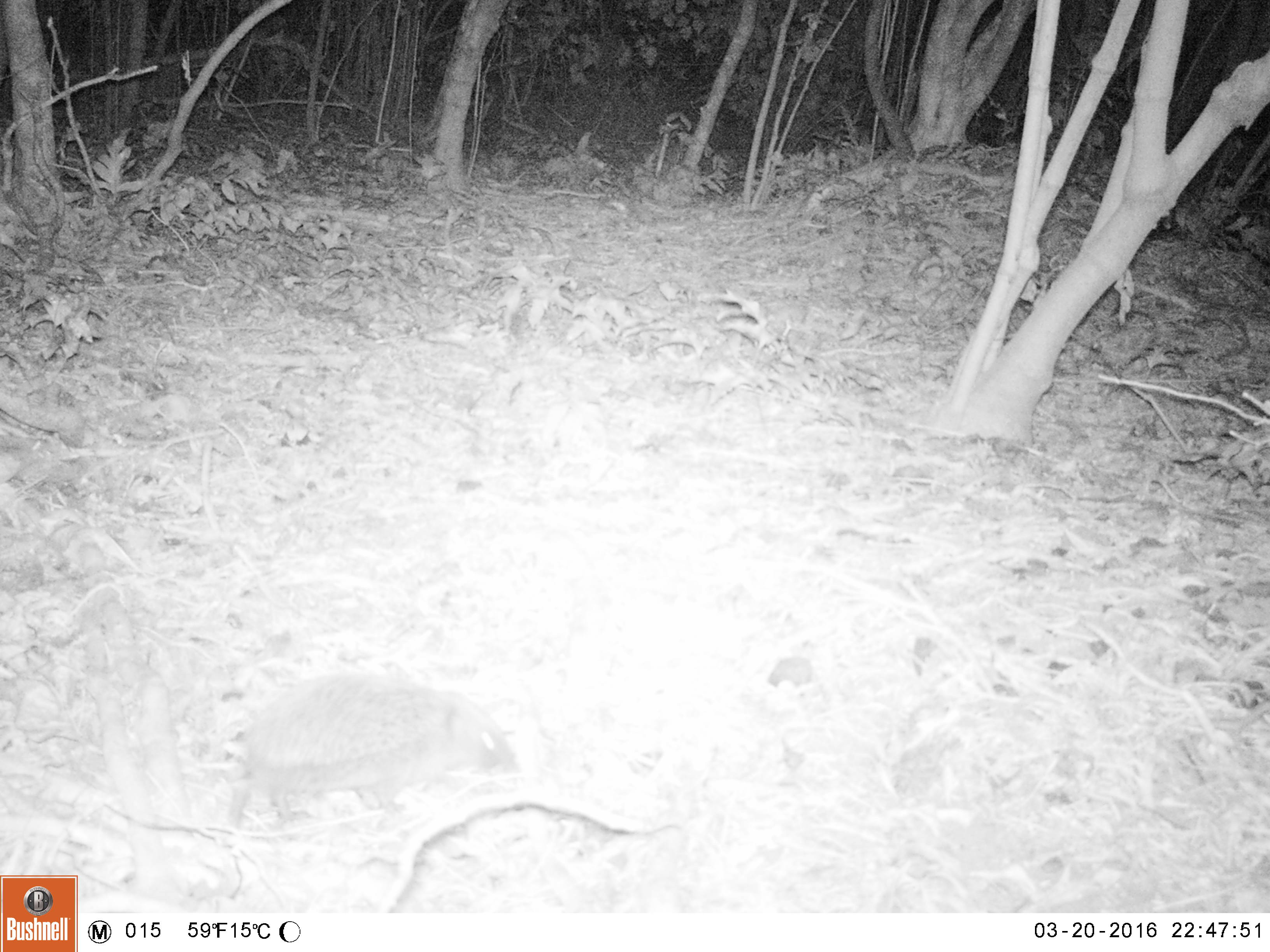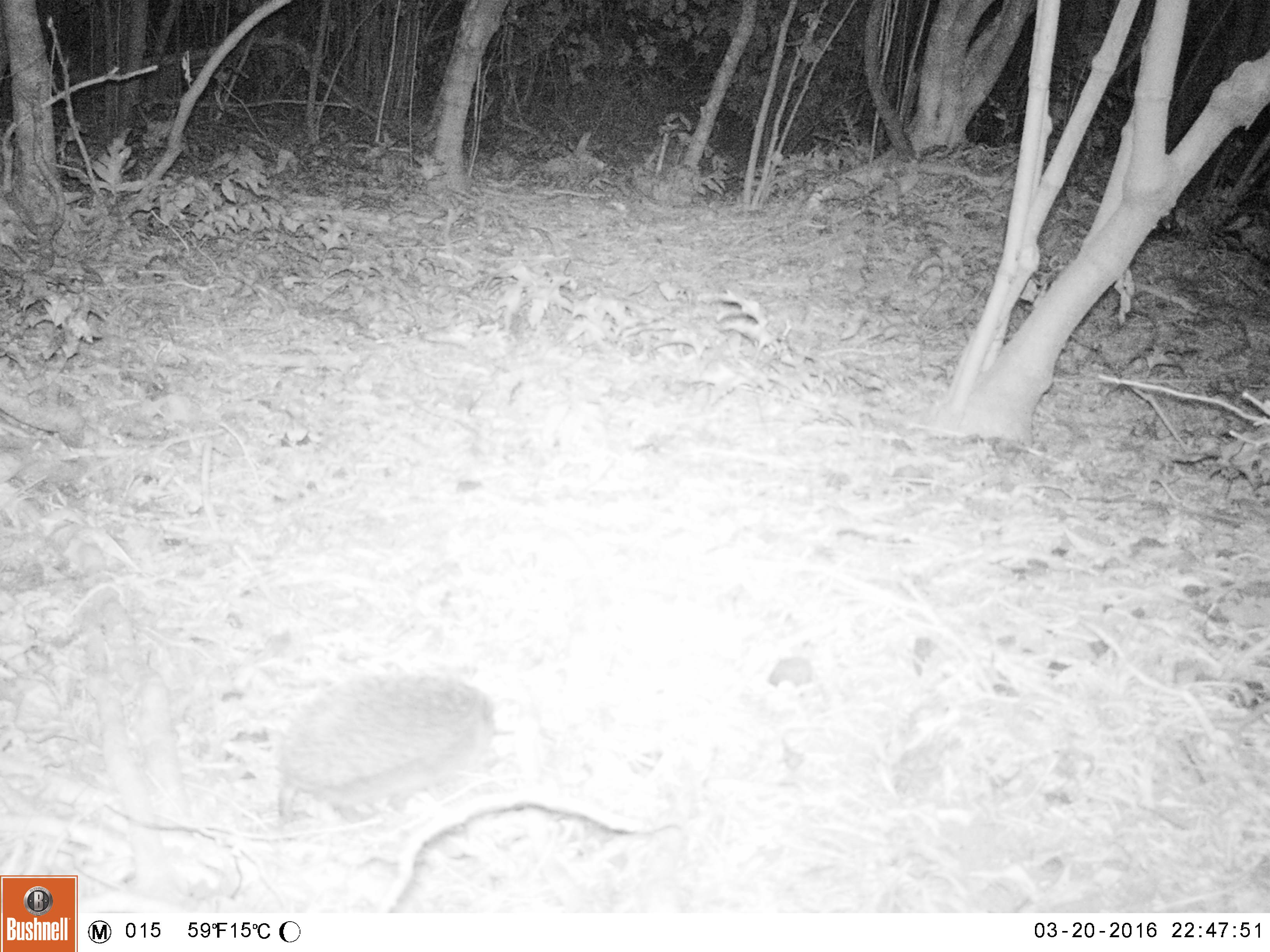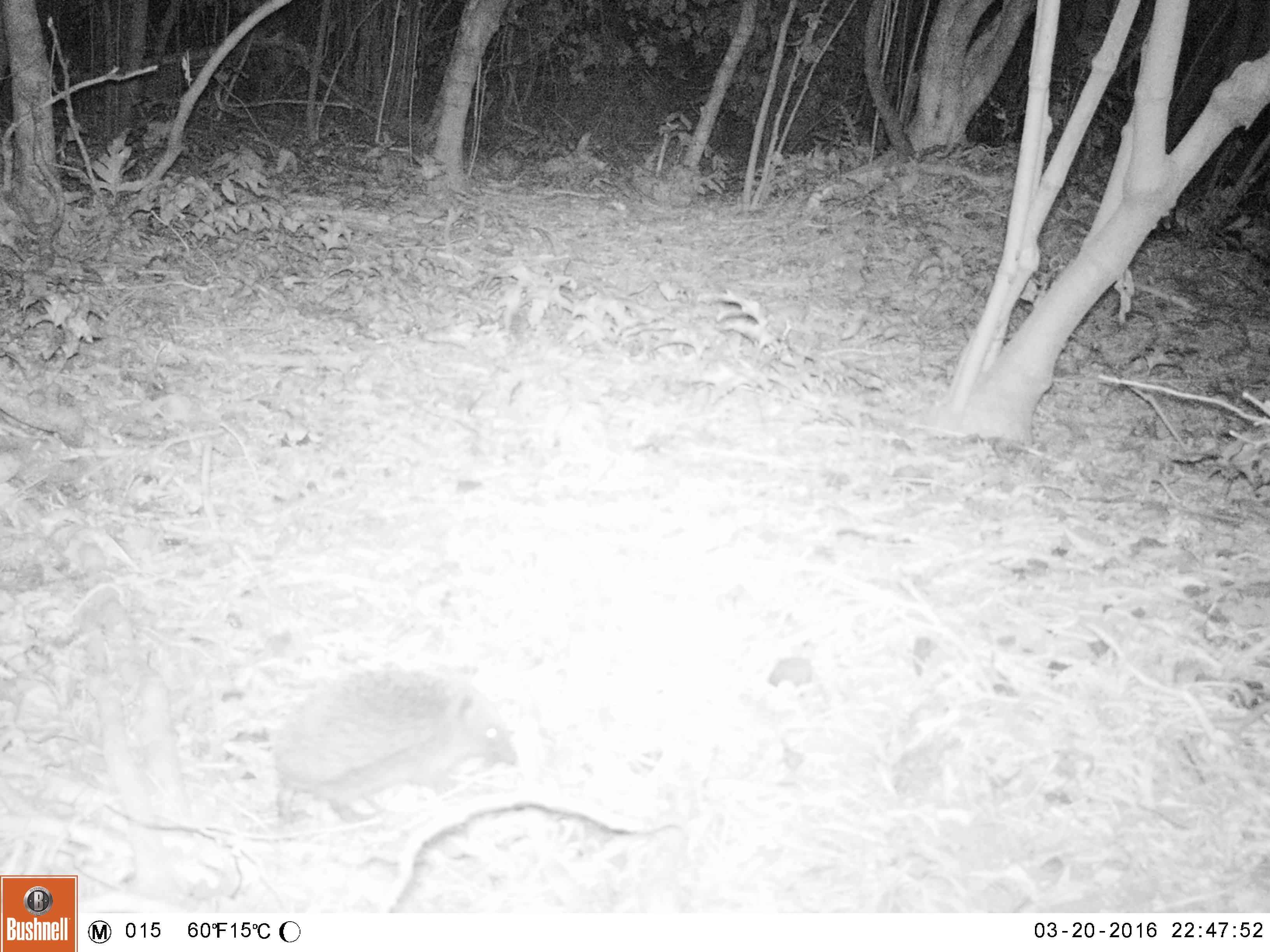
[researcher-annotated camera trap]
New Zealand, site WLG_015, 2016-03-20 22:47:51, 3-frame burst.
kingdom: Animalia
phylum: Chordata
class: Mammalia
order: Eulipotyphla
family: Erinaceidae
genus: Erinaceus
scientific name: Erinaceus europaeus europaeus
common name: european hedgehog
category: hedgehog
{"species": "hedgehog (european hedgehog) (Erinaceus europaeus europaeus)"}